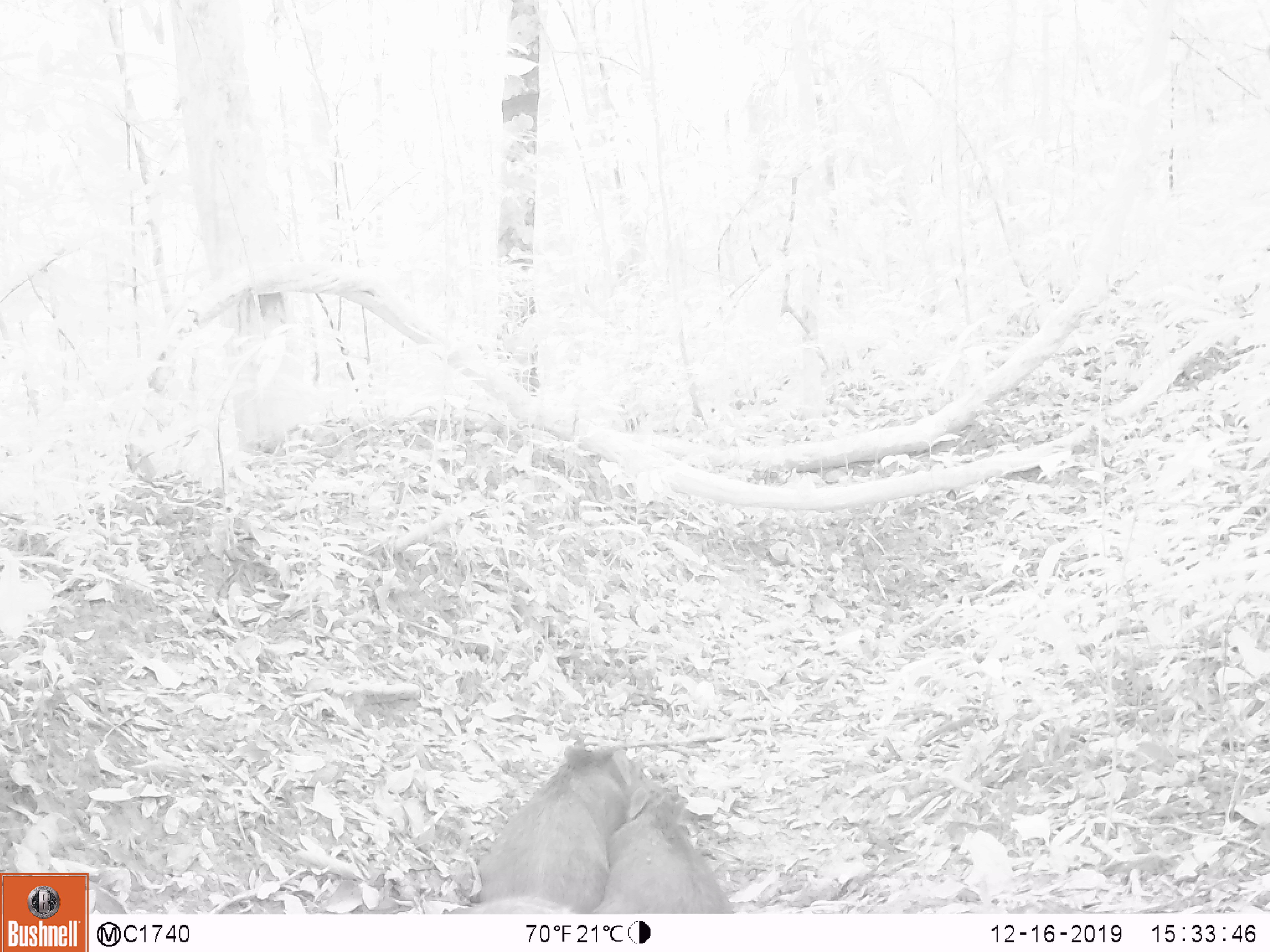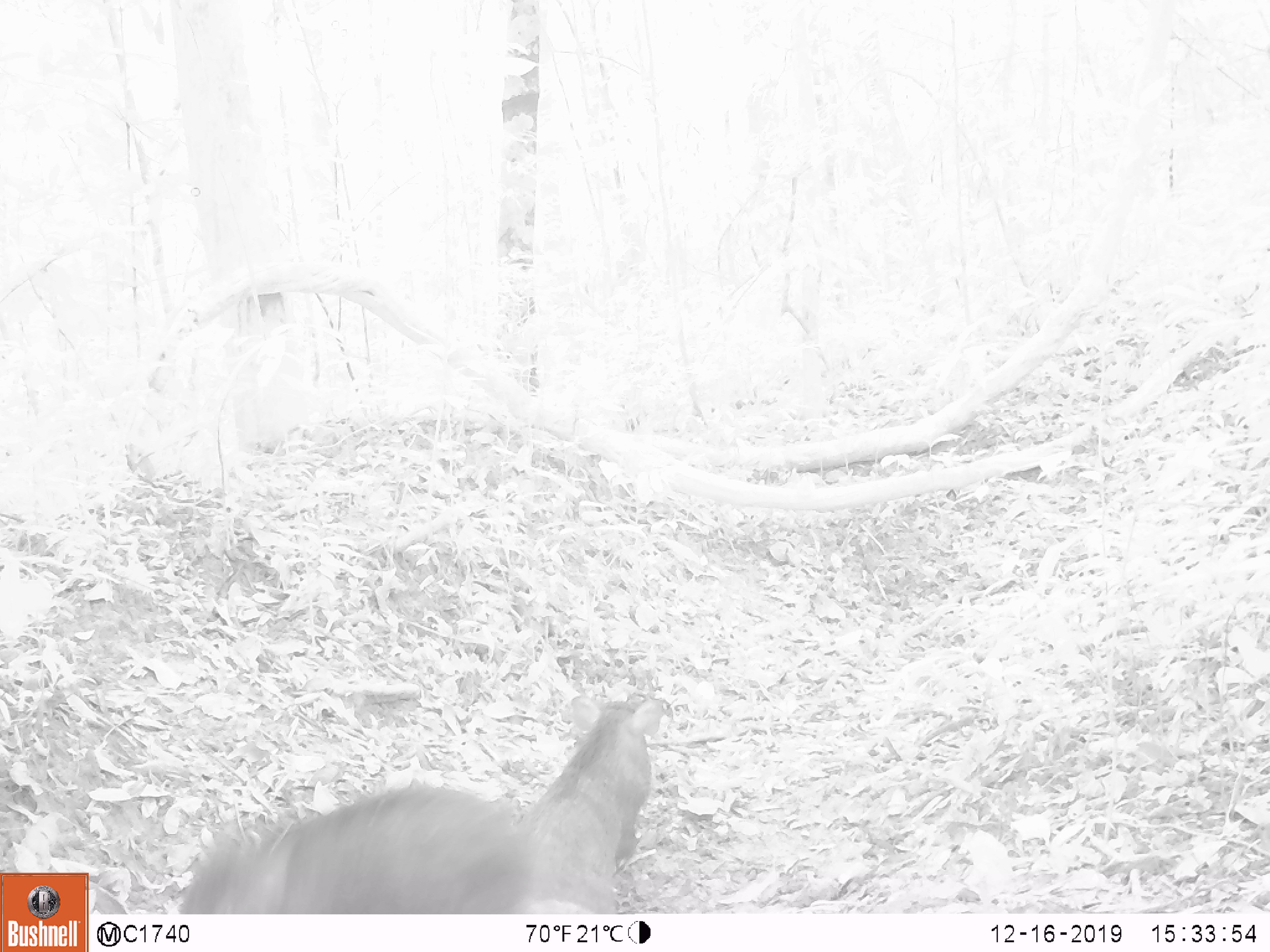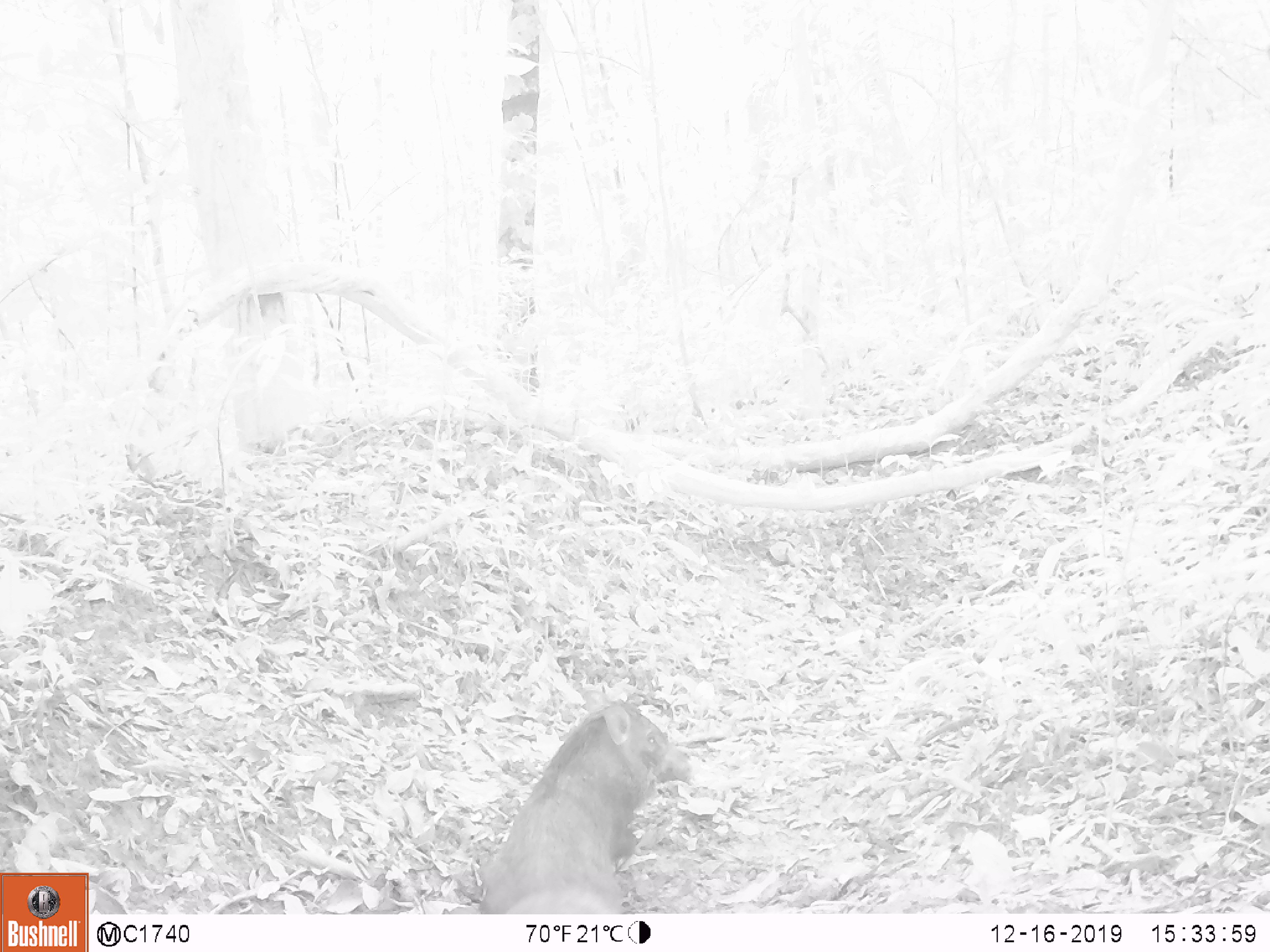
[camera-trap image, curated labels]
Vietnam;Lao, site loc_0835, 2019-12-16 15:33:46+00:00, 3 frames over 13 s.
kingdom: Animalia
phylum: Chordata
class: Mammalia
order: Artiodactyla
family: Suidae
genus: Sus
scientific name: Sus scrofa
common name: eurasian wild pig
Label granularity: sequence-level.